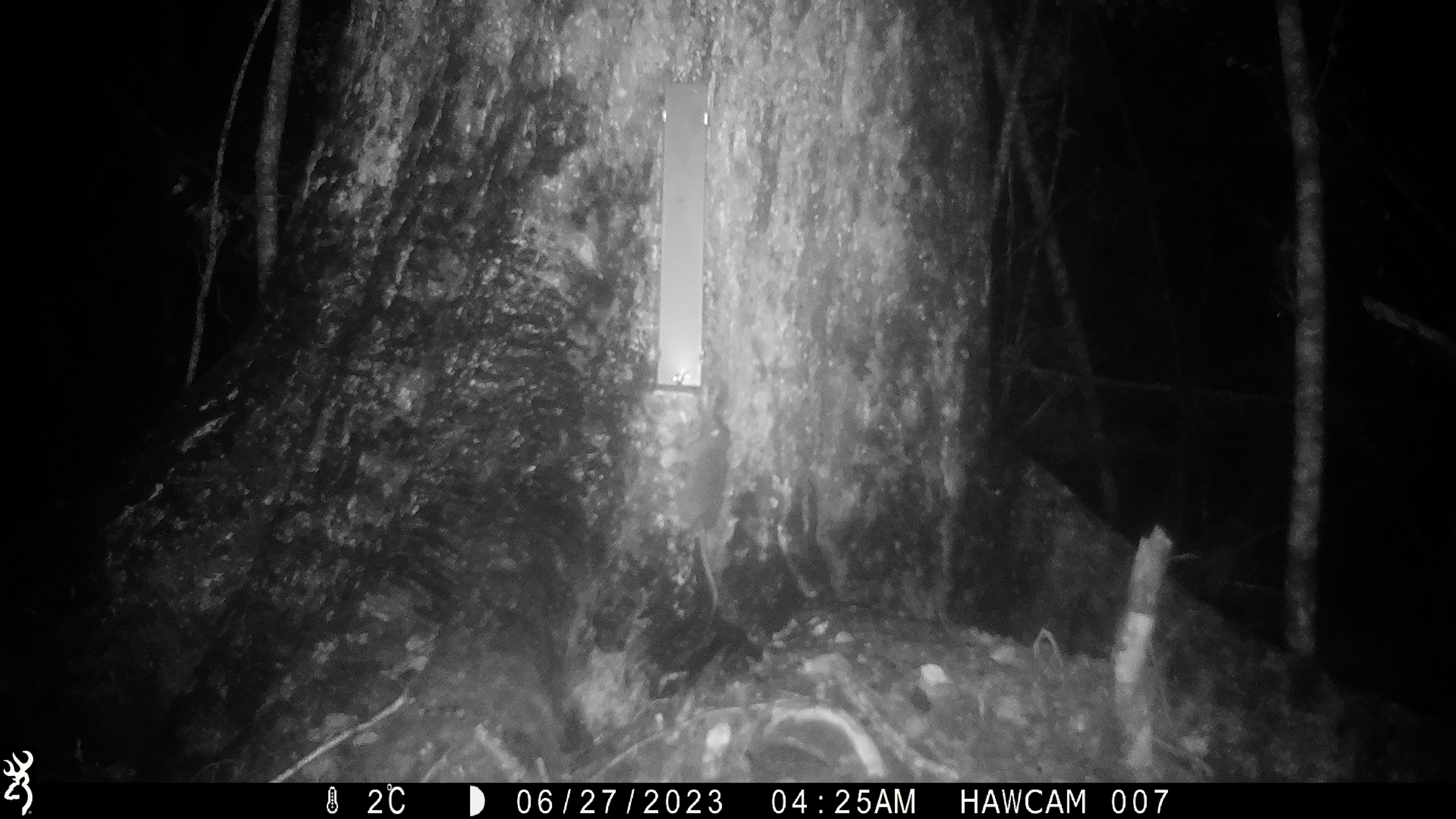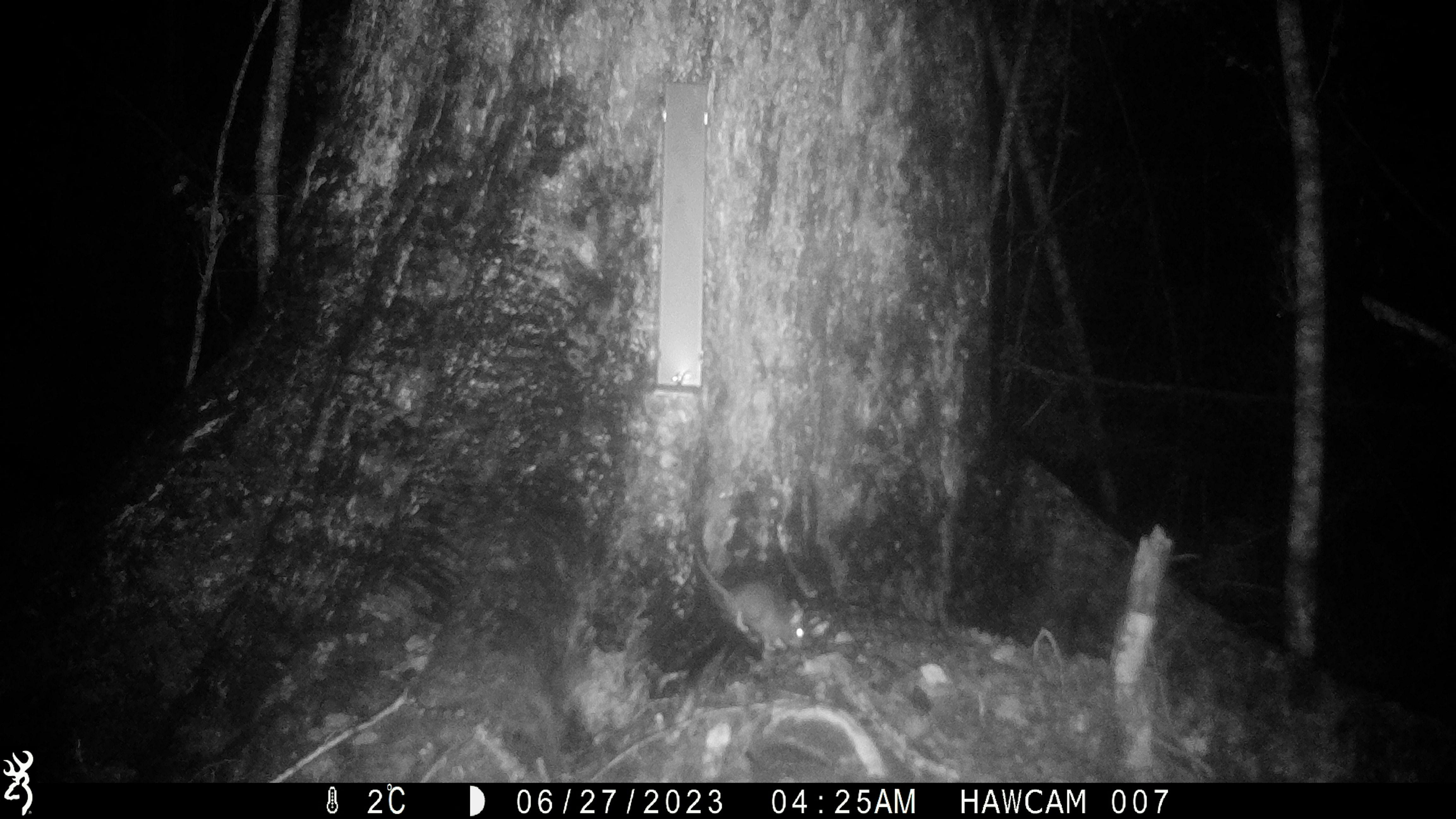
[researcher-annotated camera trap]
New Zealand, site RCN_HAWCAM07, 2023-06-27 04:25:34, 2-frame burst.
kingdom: Animalia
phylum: Chordata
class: Mammalia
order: Rodentia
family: Muridae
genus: Rattus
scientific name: Rattus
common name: rat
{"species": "rat (Rattus)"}